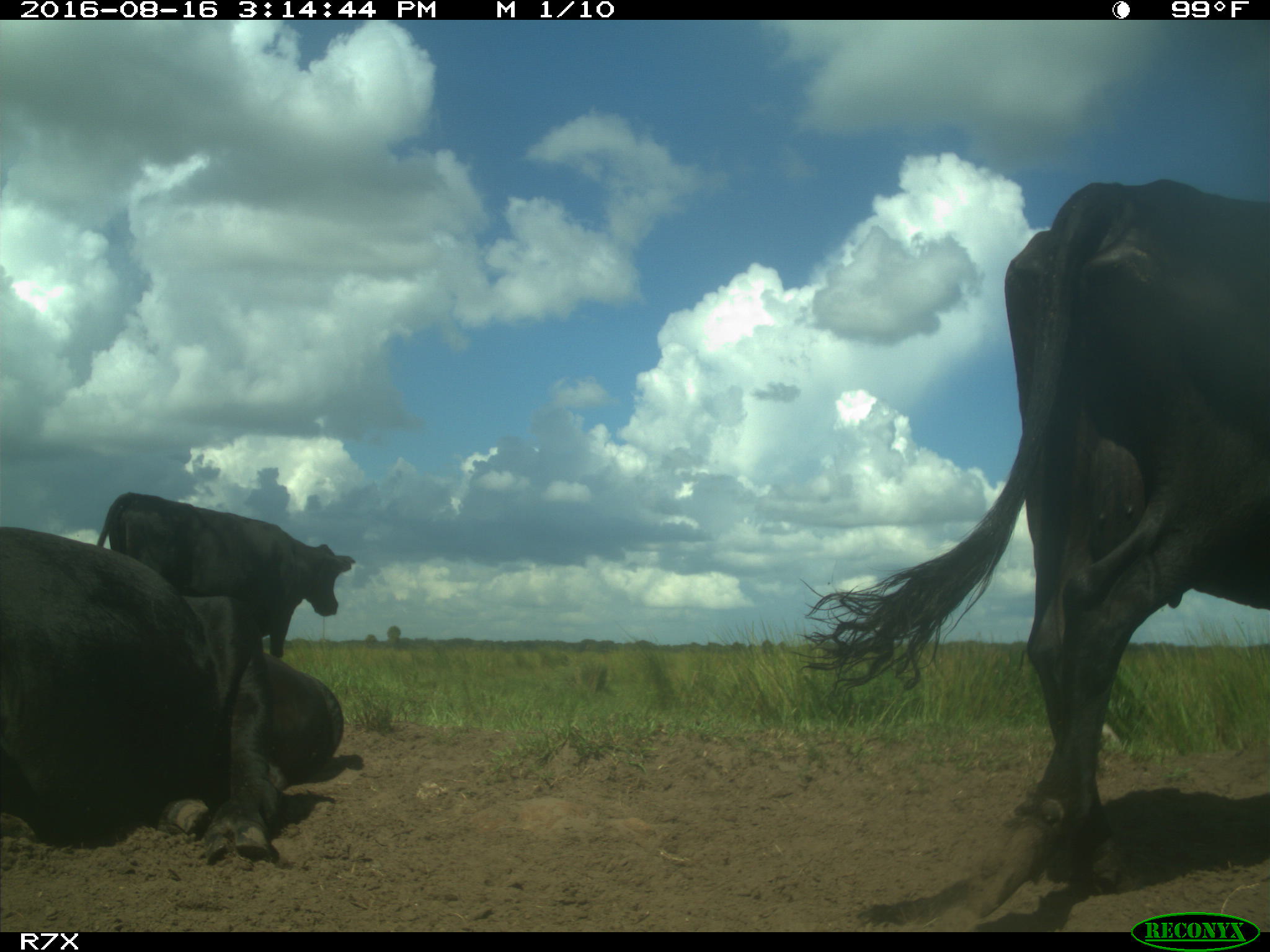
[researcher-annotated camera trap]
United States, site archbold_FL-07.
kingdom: Animalia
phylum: Chordata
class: Mammalia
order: Artiodactyla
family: Bovidae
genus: Bos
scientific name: Bos taurus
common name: domestic cow